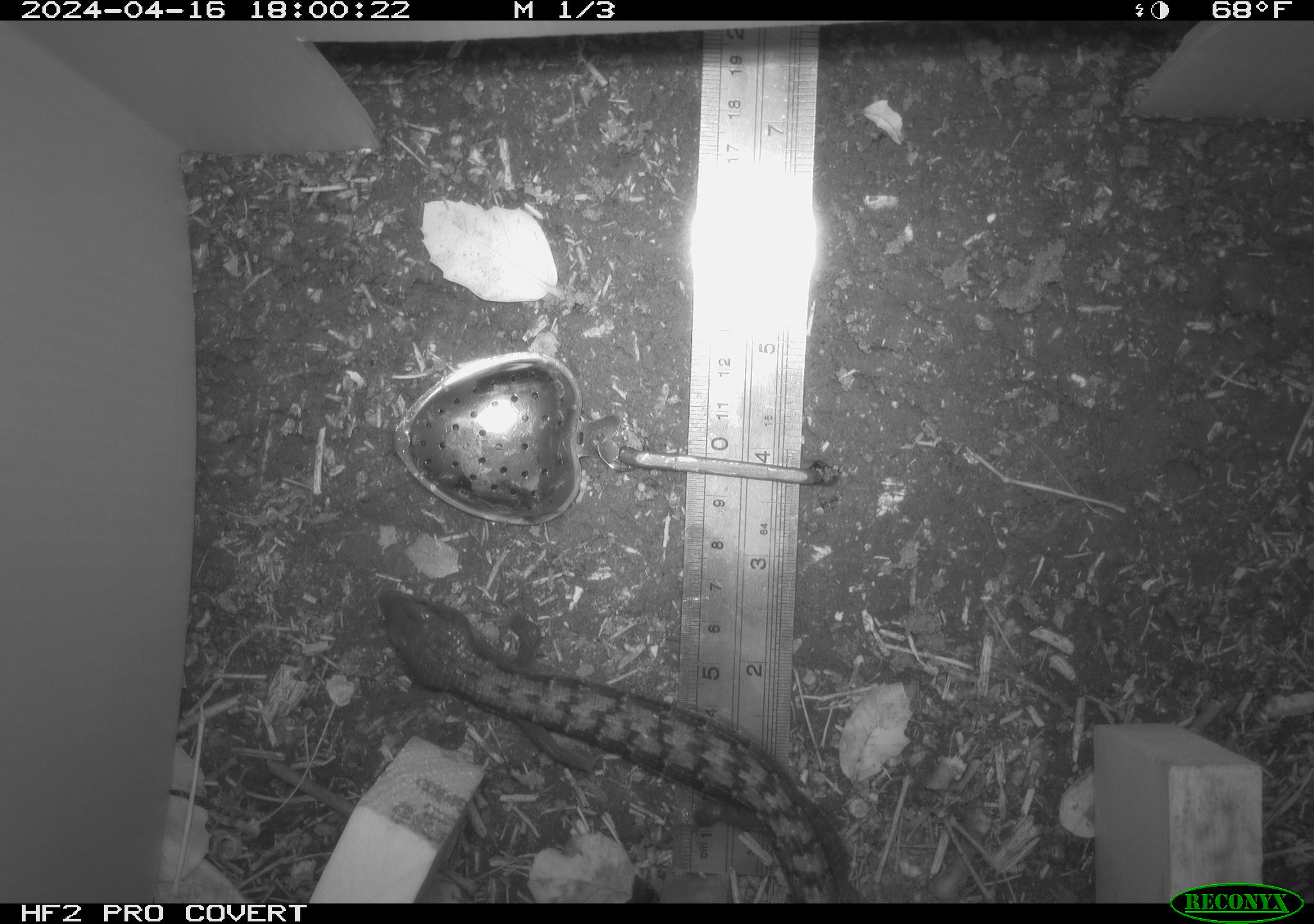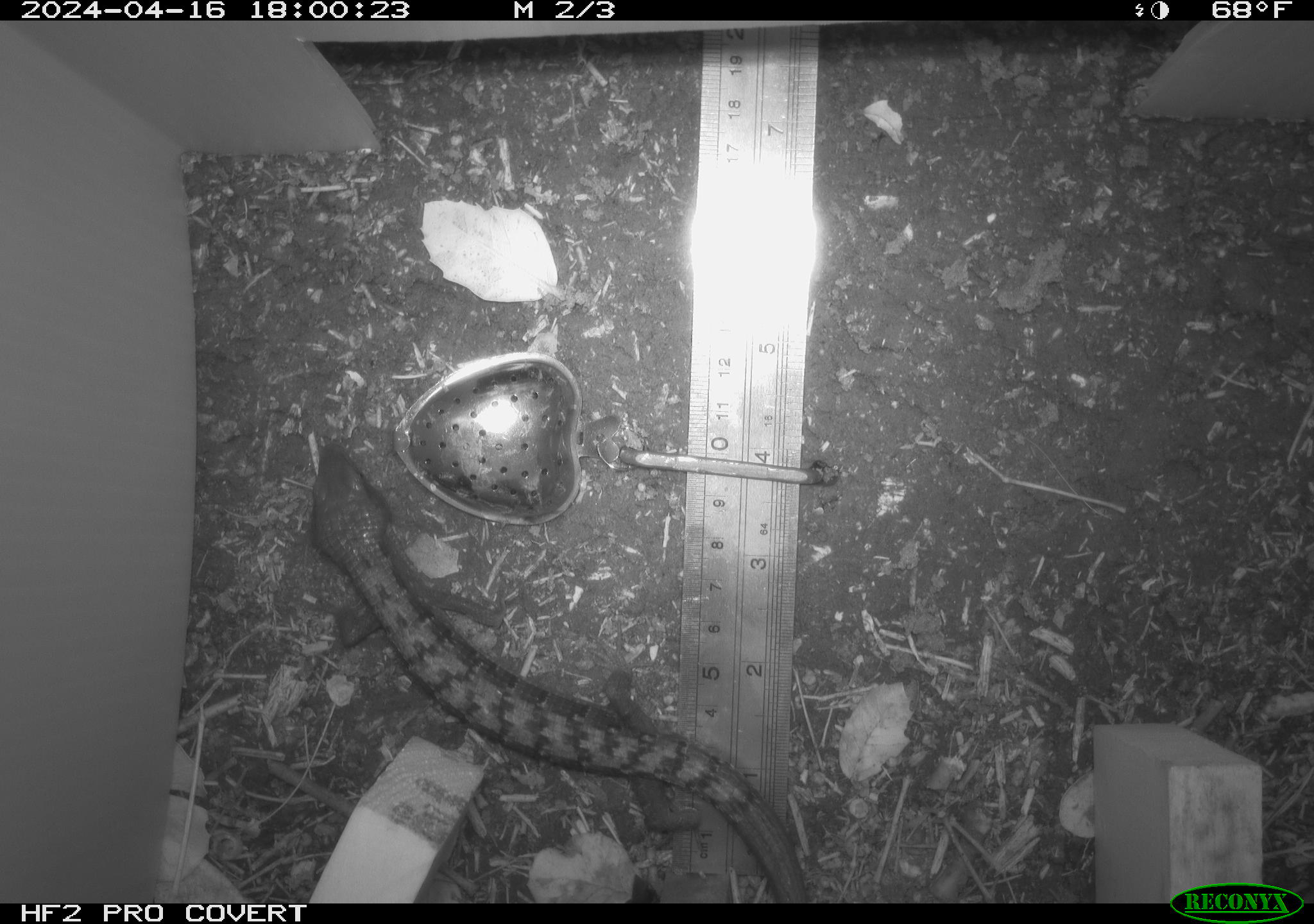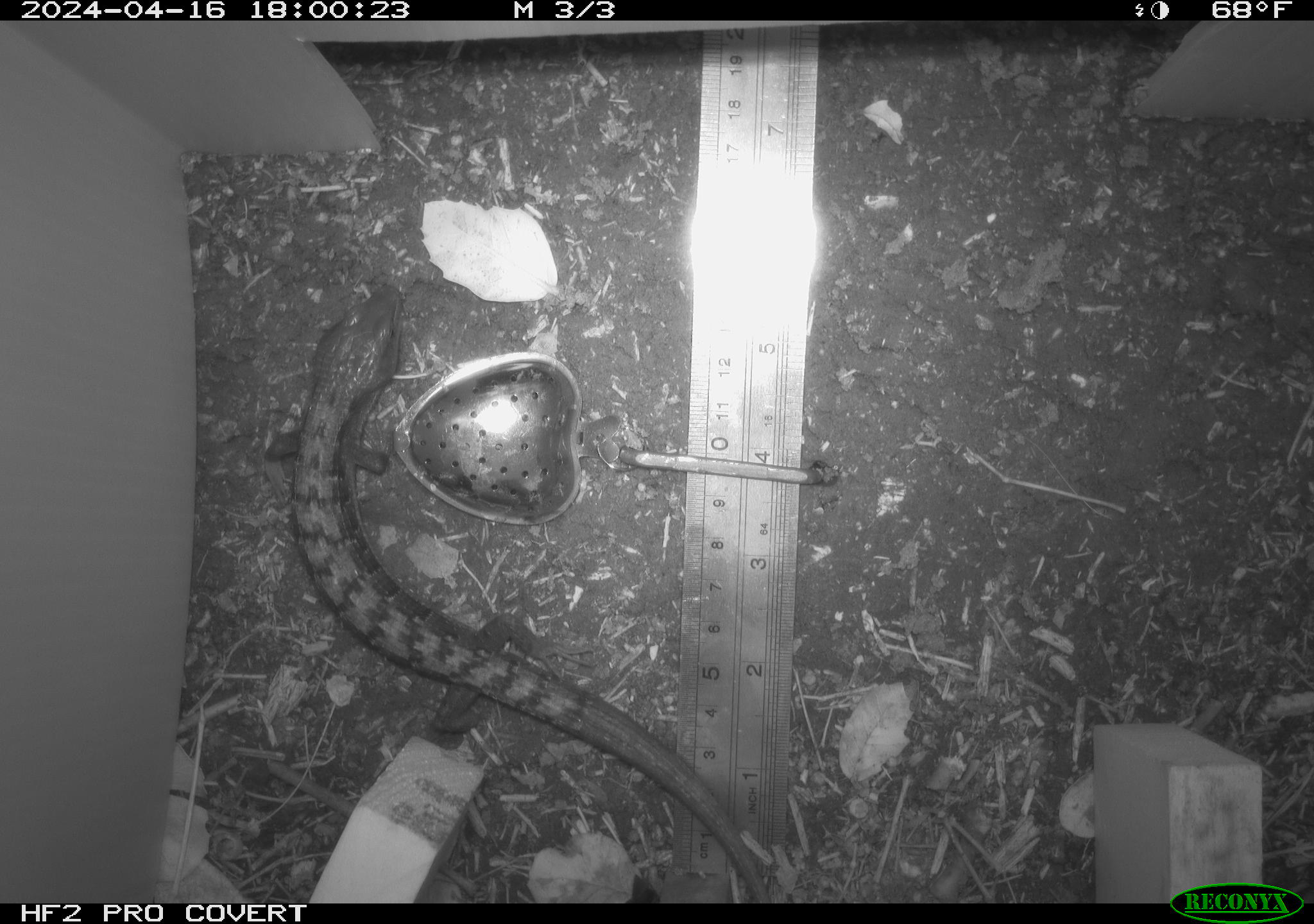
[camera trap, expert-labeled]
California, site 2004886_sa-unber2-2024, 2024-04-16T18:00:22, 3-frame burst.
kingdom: Animalia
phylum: Chordata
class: Reptilia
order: Squamata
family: Anguidae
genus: Elgaria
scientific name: Elgaria multicarinata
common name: southern alligator lizard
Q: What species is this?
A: Southern alligator lizard (Elgaria multicarinata).